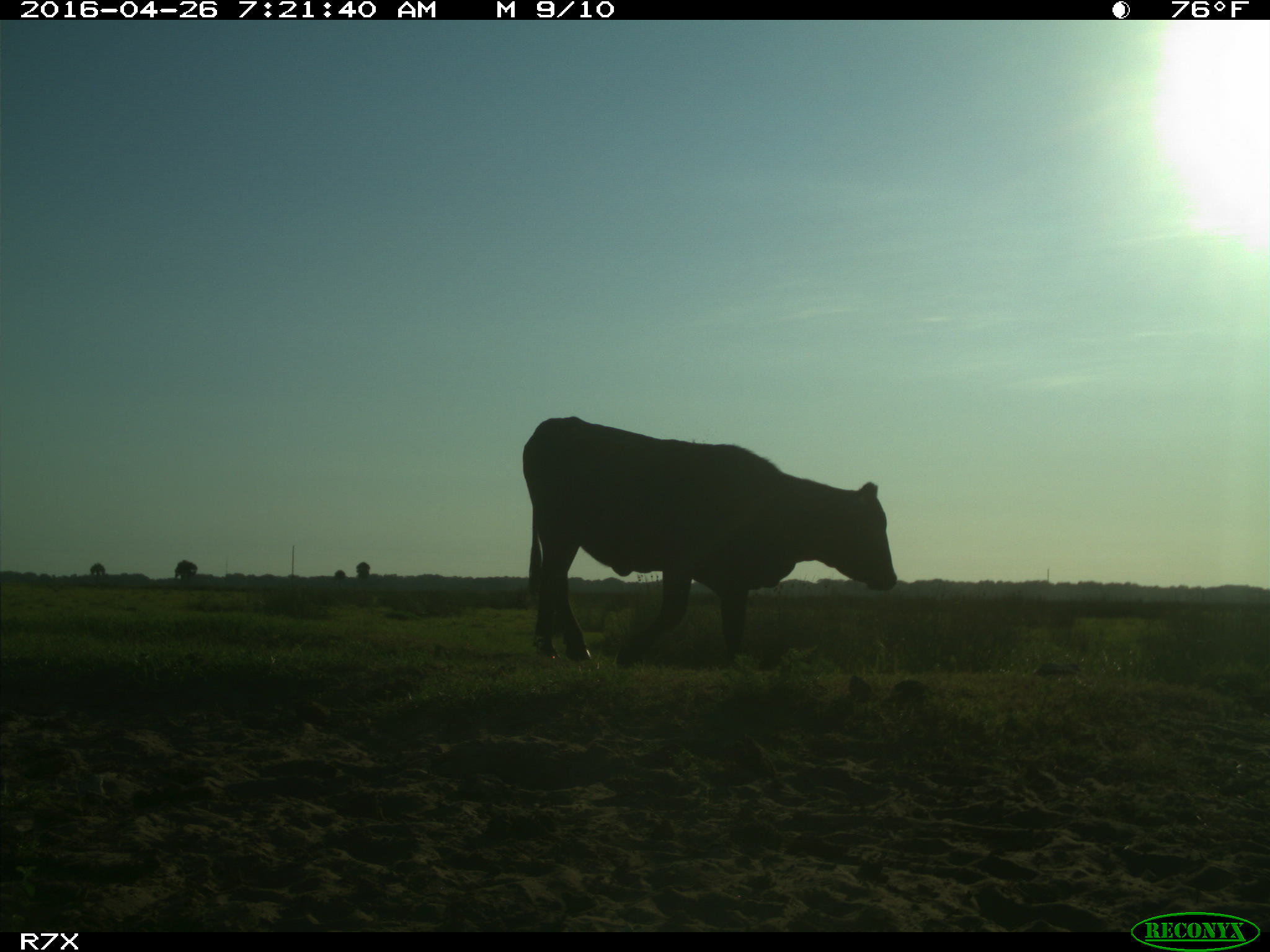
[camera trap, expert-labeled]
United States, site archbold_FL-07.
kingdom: Animalia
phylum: Chordata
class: Mammalia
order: Artiodactyla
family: Bovidae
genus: Bos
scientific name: Bos taurus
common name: domestic cow